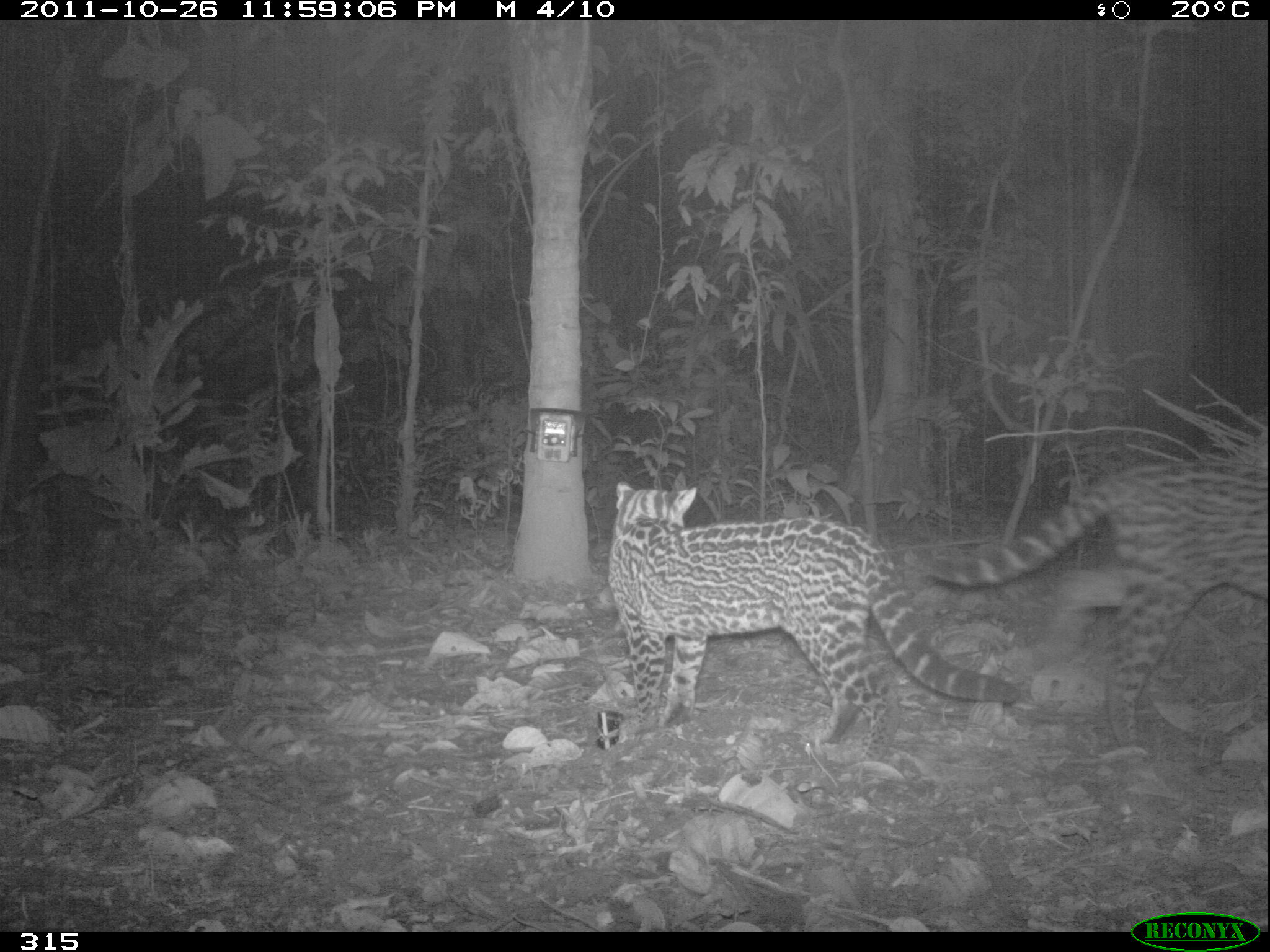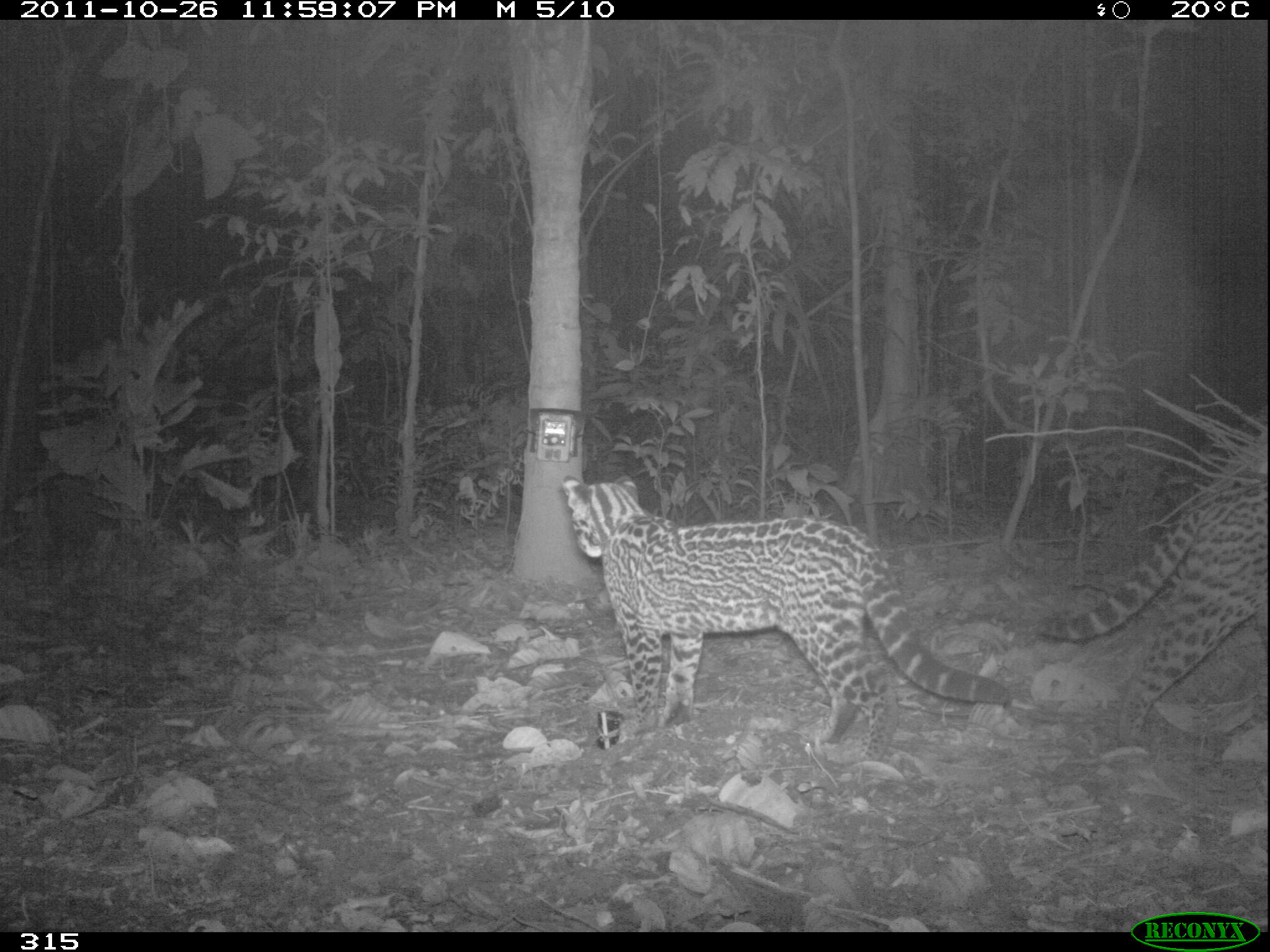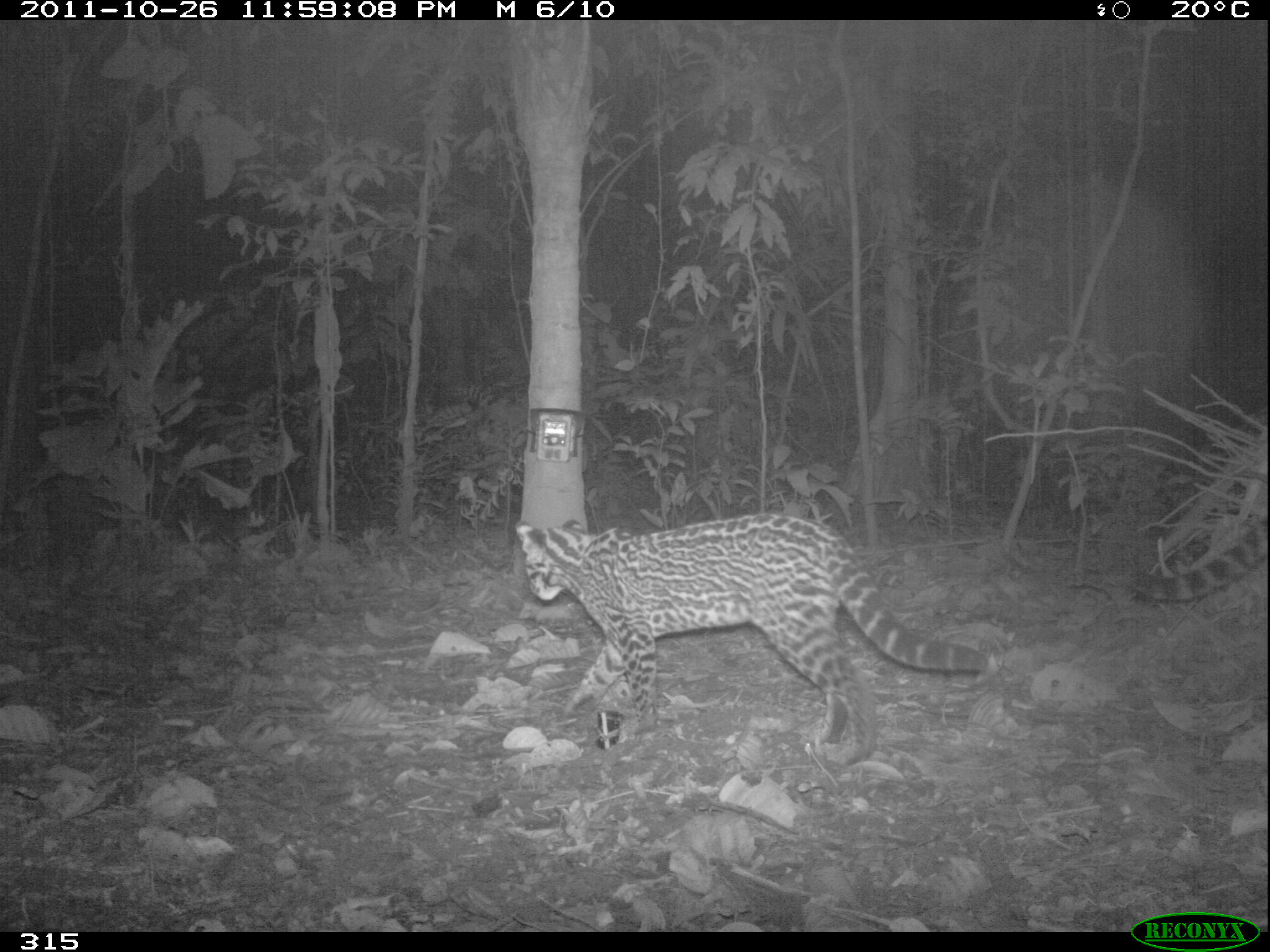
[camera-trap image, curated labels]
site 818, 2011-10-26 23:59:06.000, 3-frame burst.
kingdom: Animalia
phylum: Chordata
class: Mammalia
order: Carnivora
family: Felidae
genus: Leopardus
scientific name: Leopardus pardalis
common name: ocelot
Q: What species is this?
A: Leopardus pardalis (ocelot).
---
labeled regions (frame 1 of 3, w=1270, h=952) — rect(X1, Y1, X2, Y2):
leopardus pardalis: rect(607, 481, 1021, 762); rect(928, 459, 1268, 754)